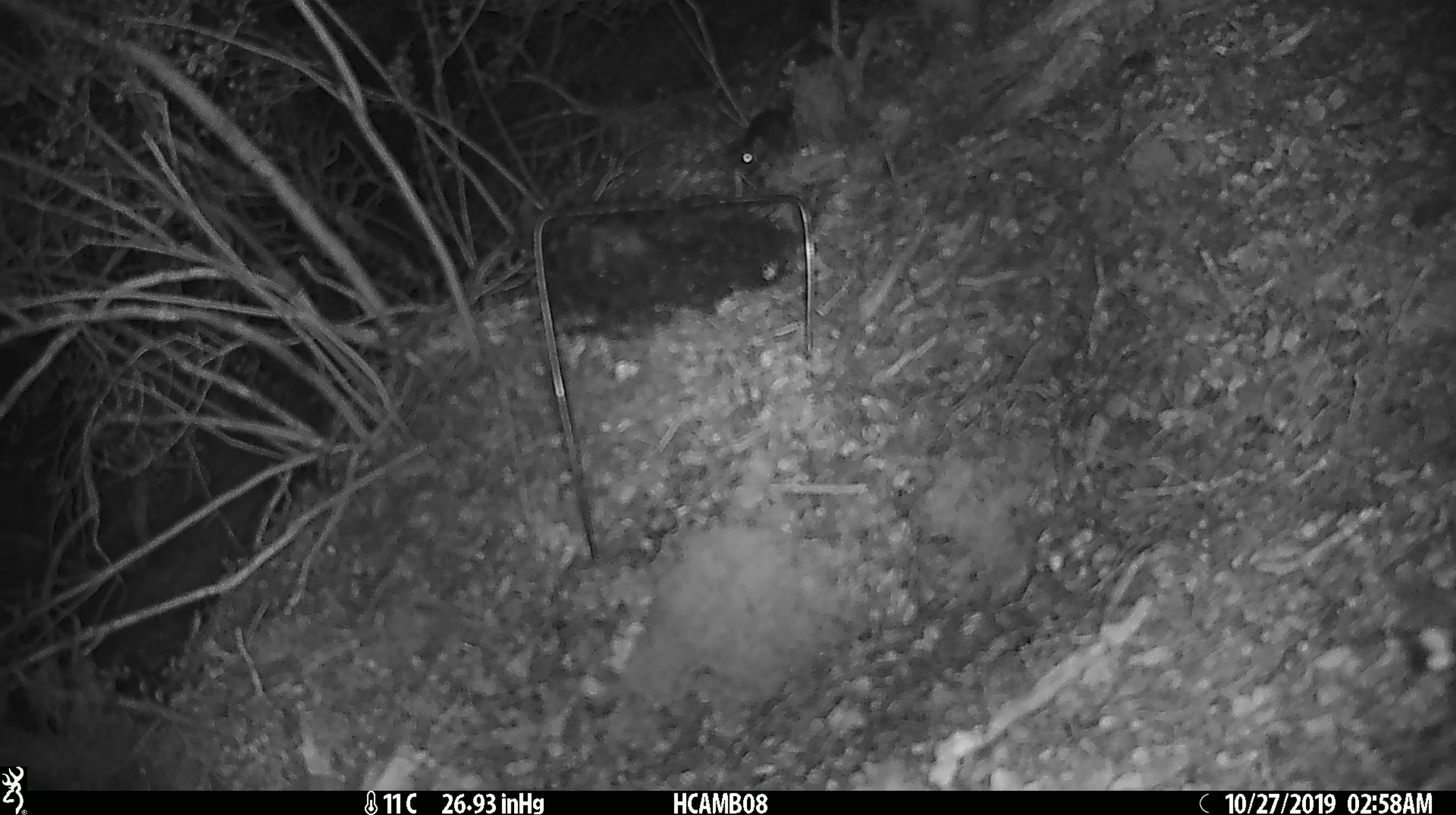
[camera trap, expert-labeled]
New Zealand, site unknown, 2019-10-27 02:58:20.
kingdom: Animalia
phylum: Chordata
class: Mammalia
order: Rodentia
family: Muridae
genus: Mus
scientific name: Mus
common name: mouse